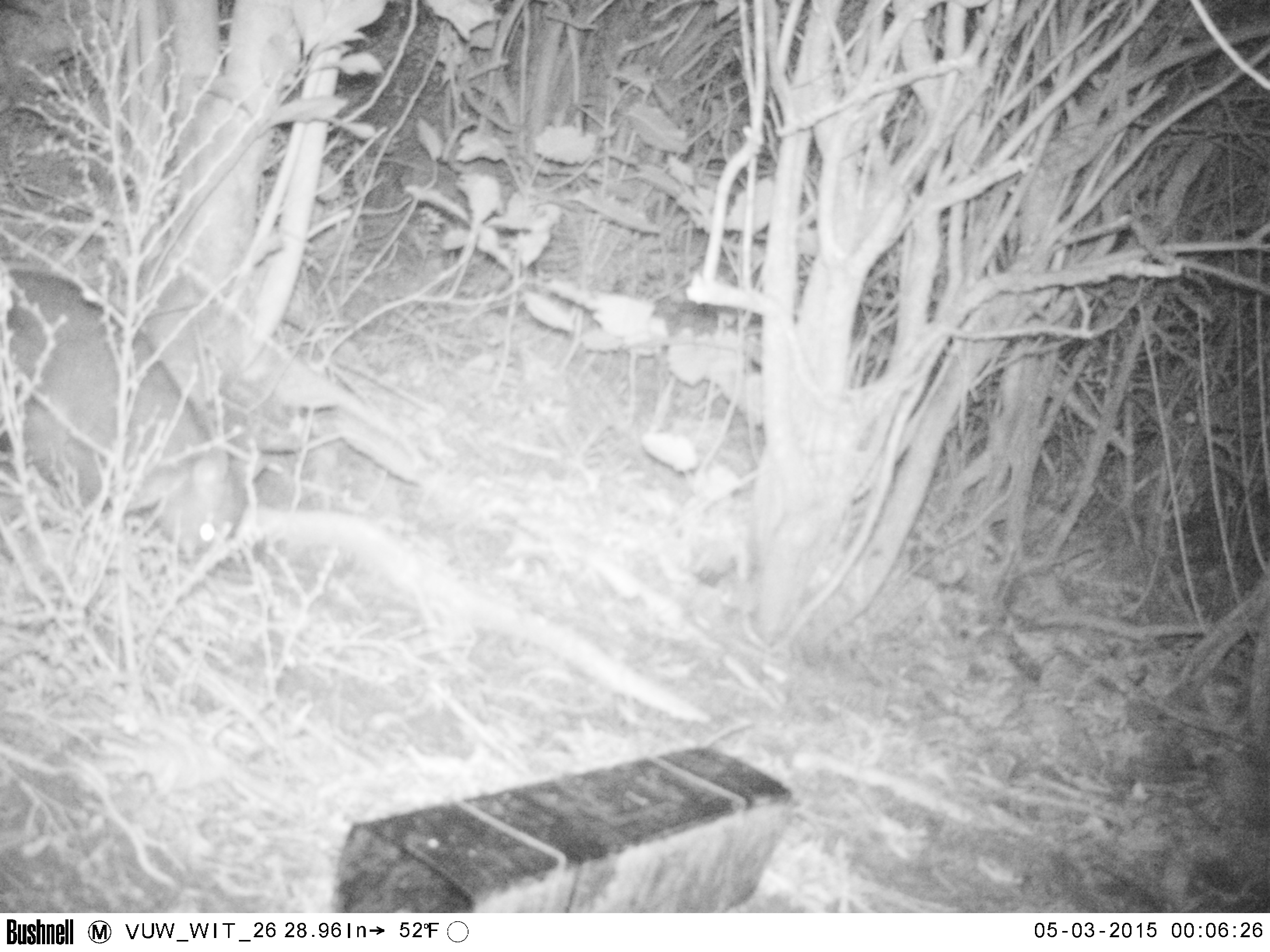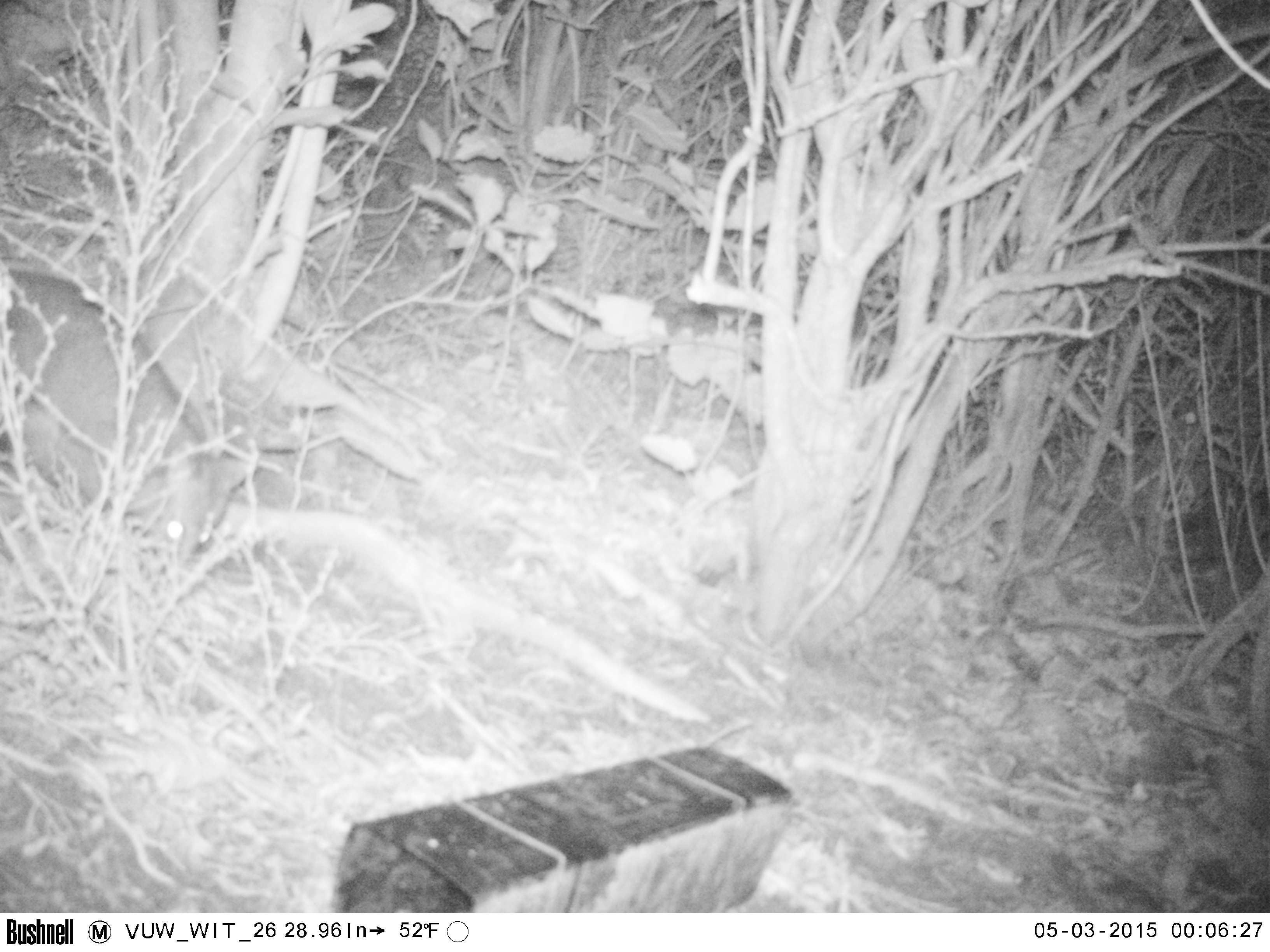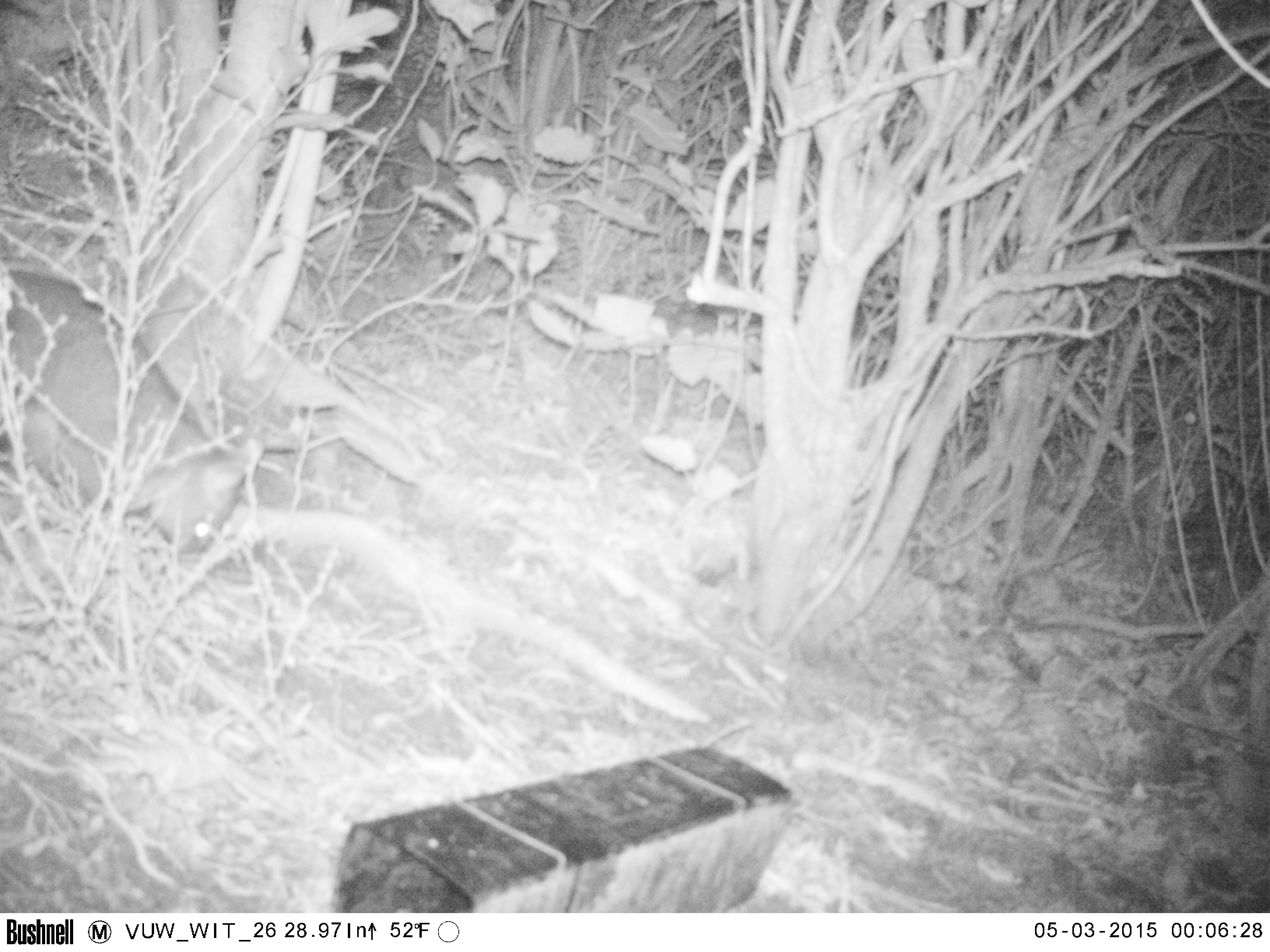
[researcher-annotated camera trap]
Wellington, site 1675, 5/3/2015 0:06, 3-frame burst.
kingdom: Animalia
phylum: Chordata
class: Mammalia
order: Didelphimorphia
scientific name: Didelphimorphia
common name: possum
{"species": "possum (Didelphimorphia)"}